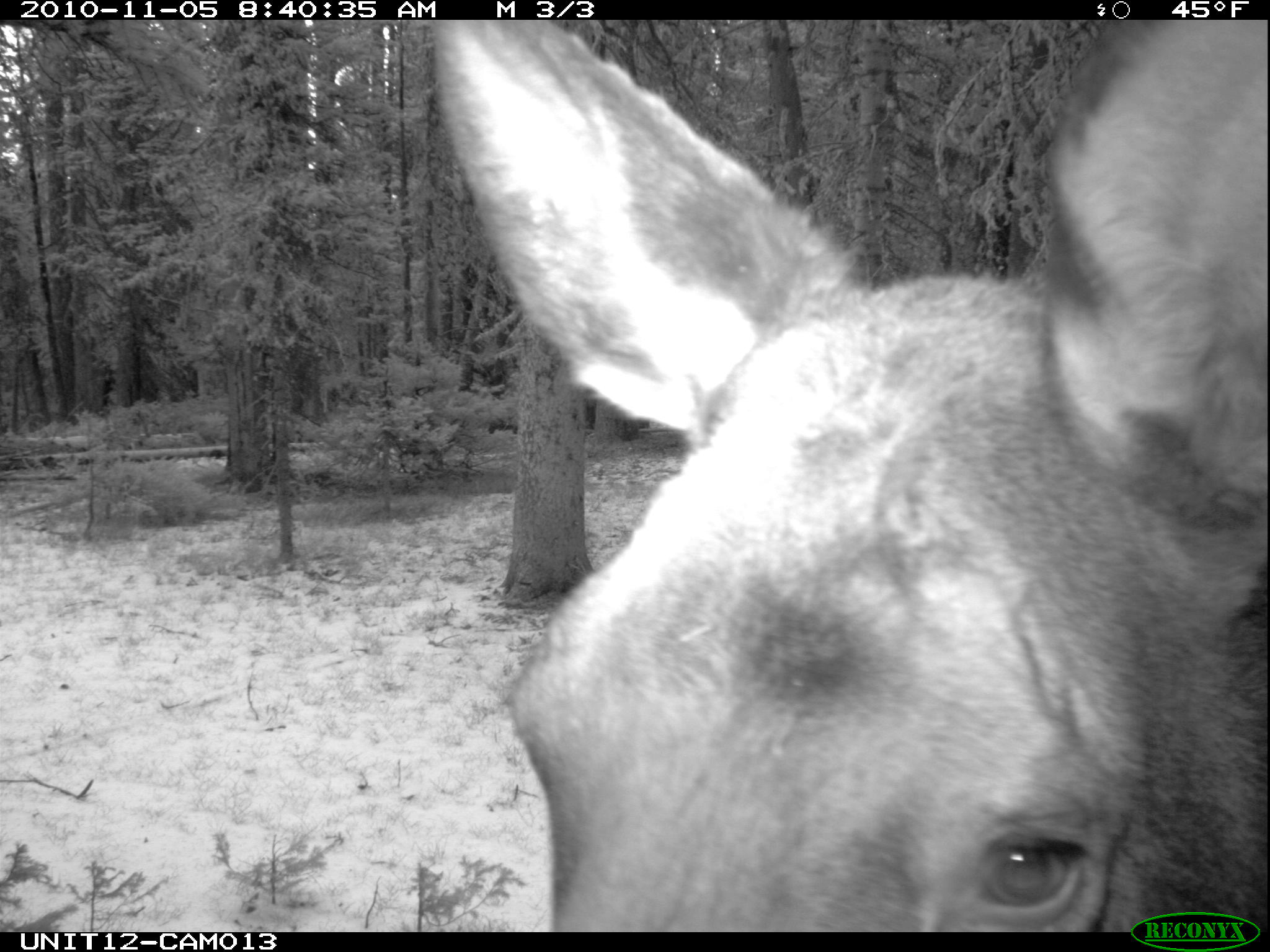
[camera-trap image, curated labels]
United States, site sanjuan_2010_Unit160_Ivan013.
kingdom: Animalia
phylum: Chordata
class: Mammalia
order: Artiodactyla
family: Cervidae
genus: Alces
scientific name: Alces alces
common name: moose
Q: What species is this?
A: Alces alces (moose).